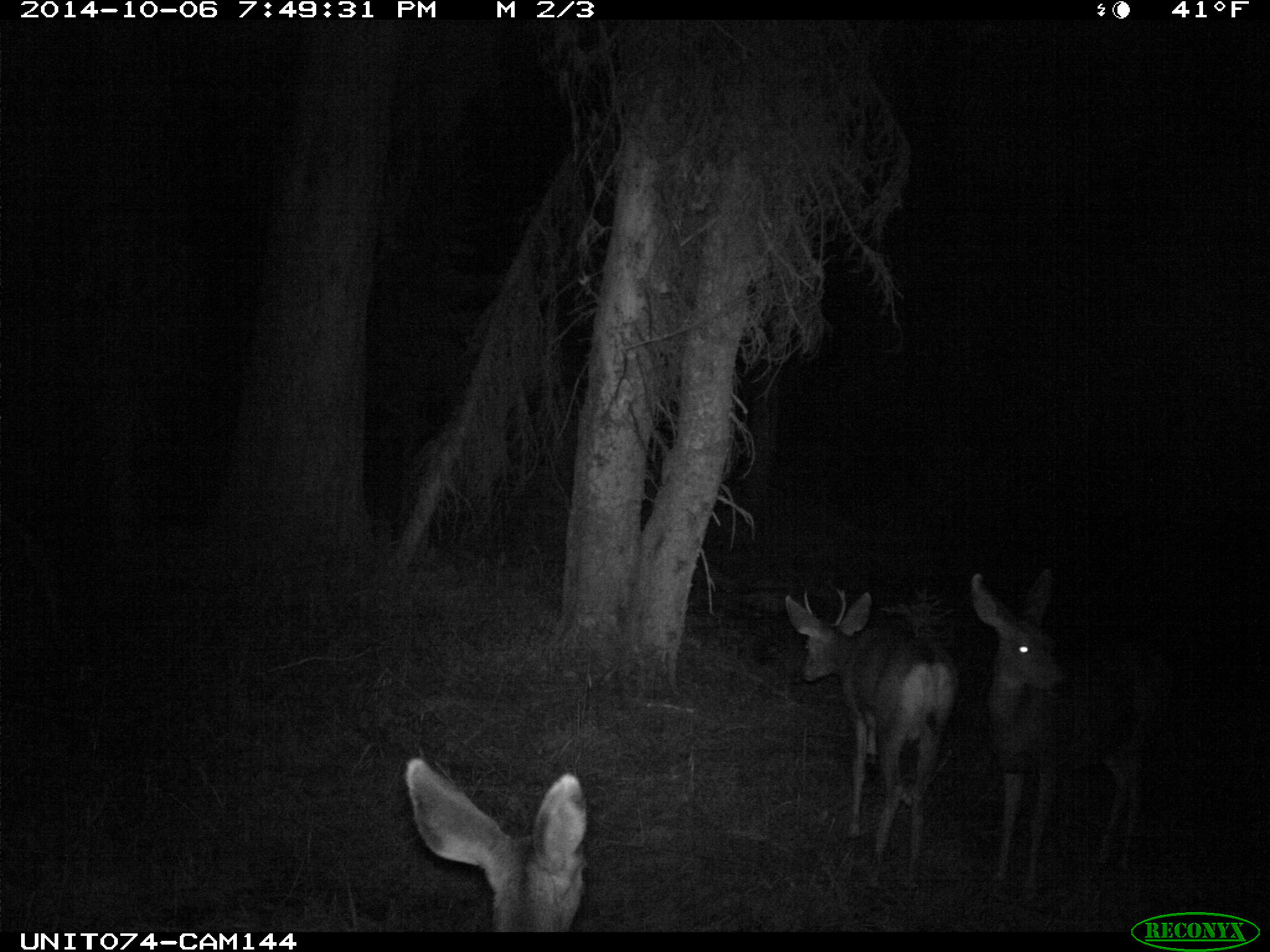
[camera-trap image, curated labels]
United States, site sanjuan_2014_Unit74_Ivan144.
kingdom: Animalia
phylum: Chordata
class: Mammalia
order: Artiodactyla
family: Cervidae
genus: Odocoileus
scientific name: Odocoileus hemionus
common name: mule deer